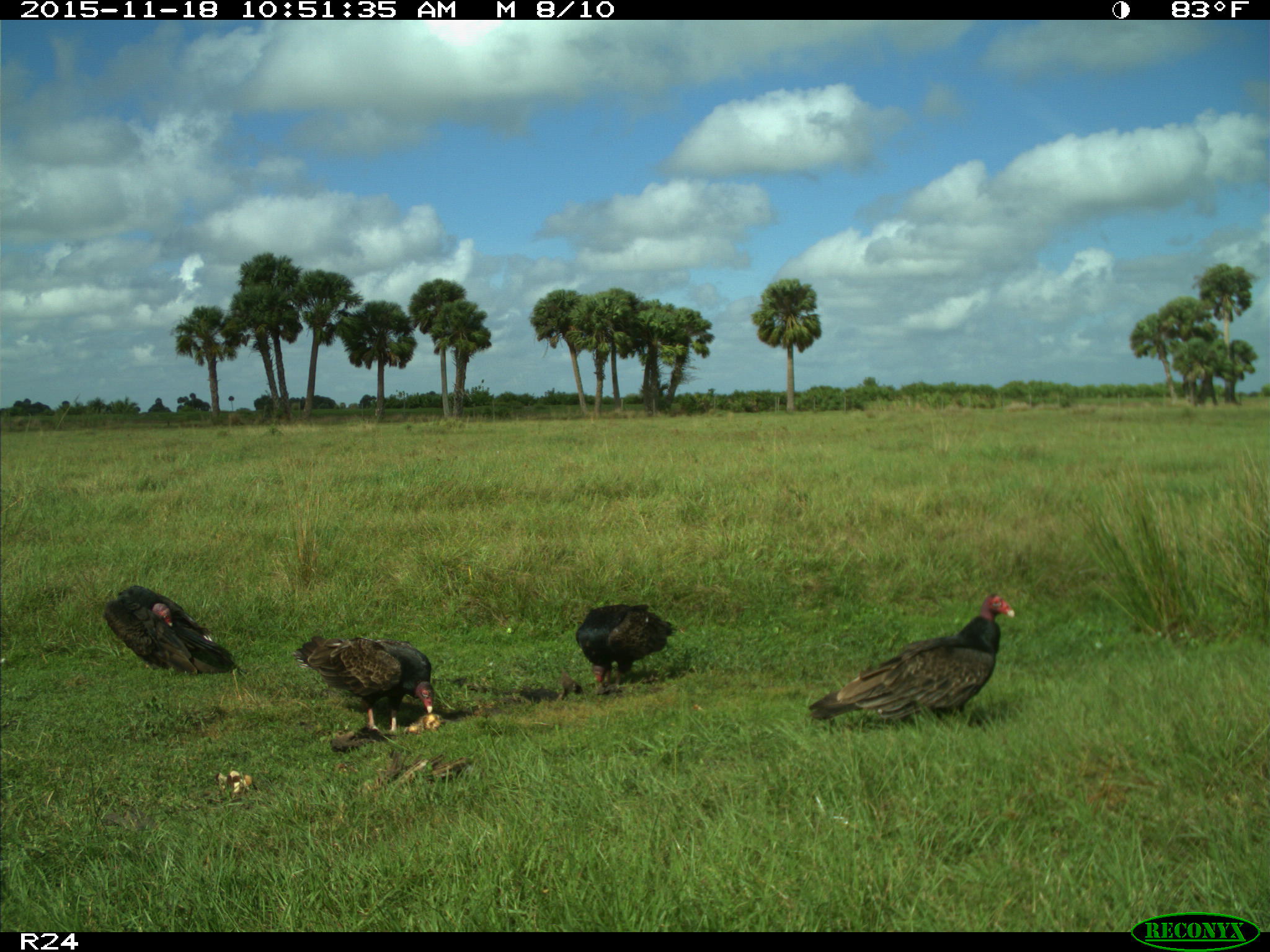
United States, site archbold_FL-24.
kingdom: Animalia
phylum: Chordata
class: Aves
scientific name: Aves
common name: birds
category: unidentified bird